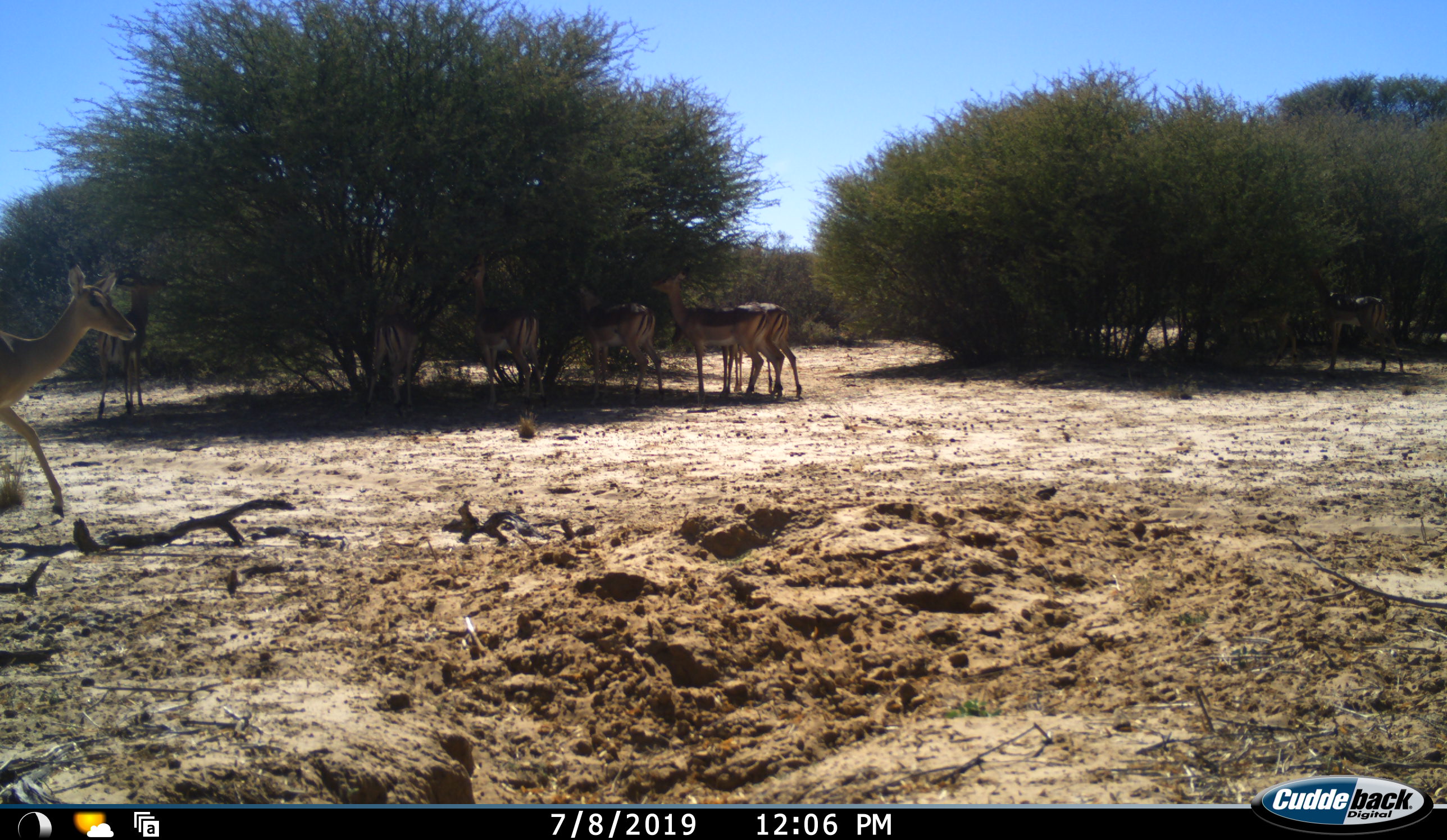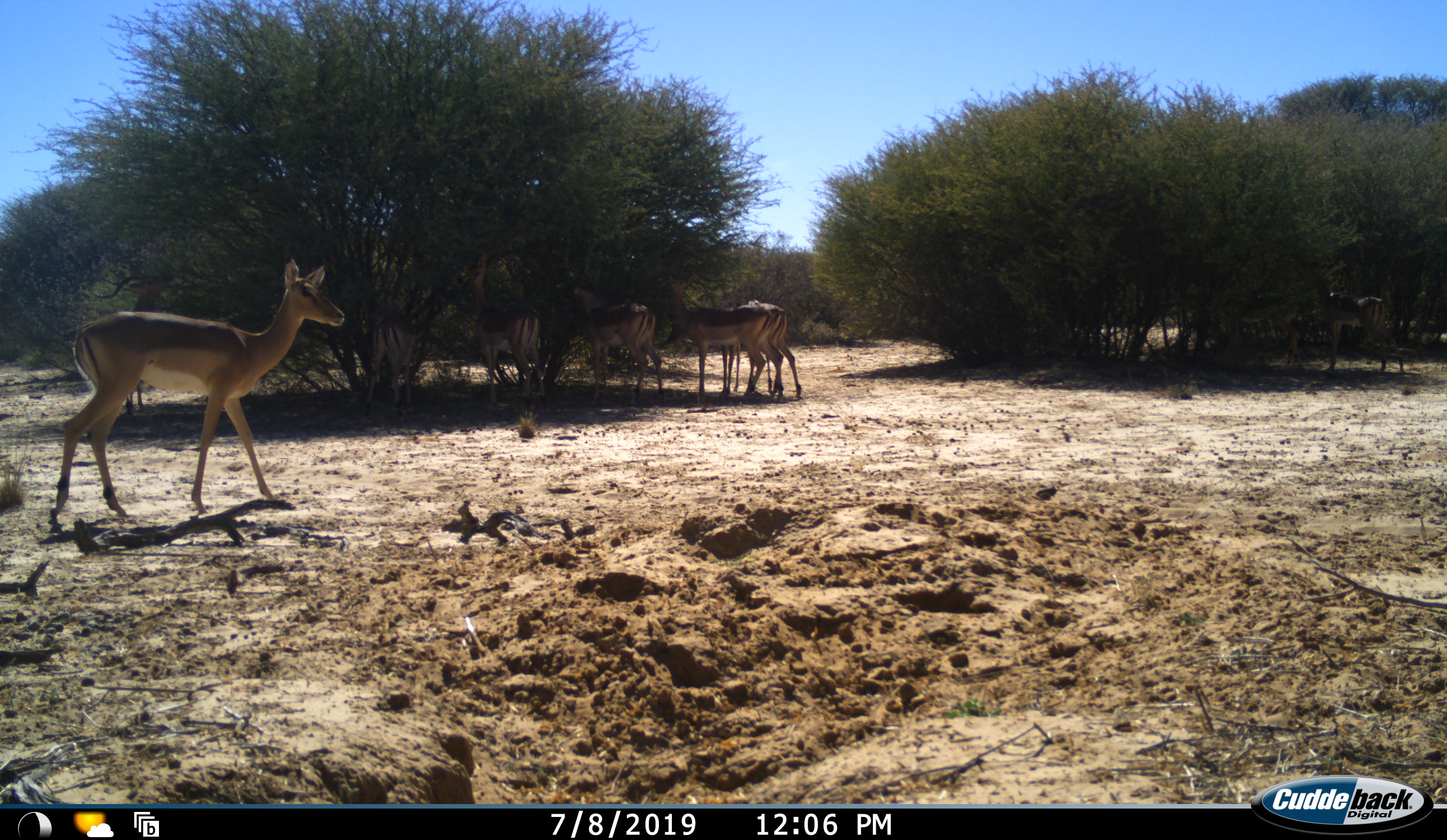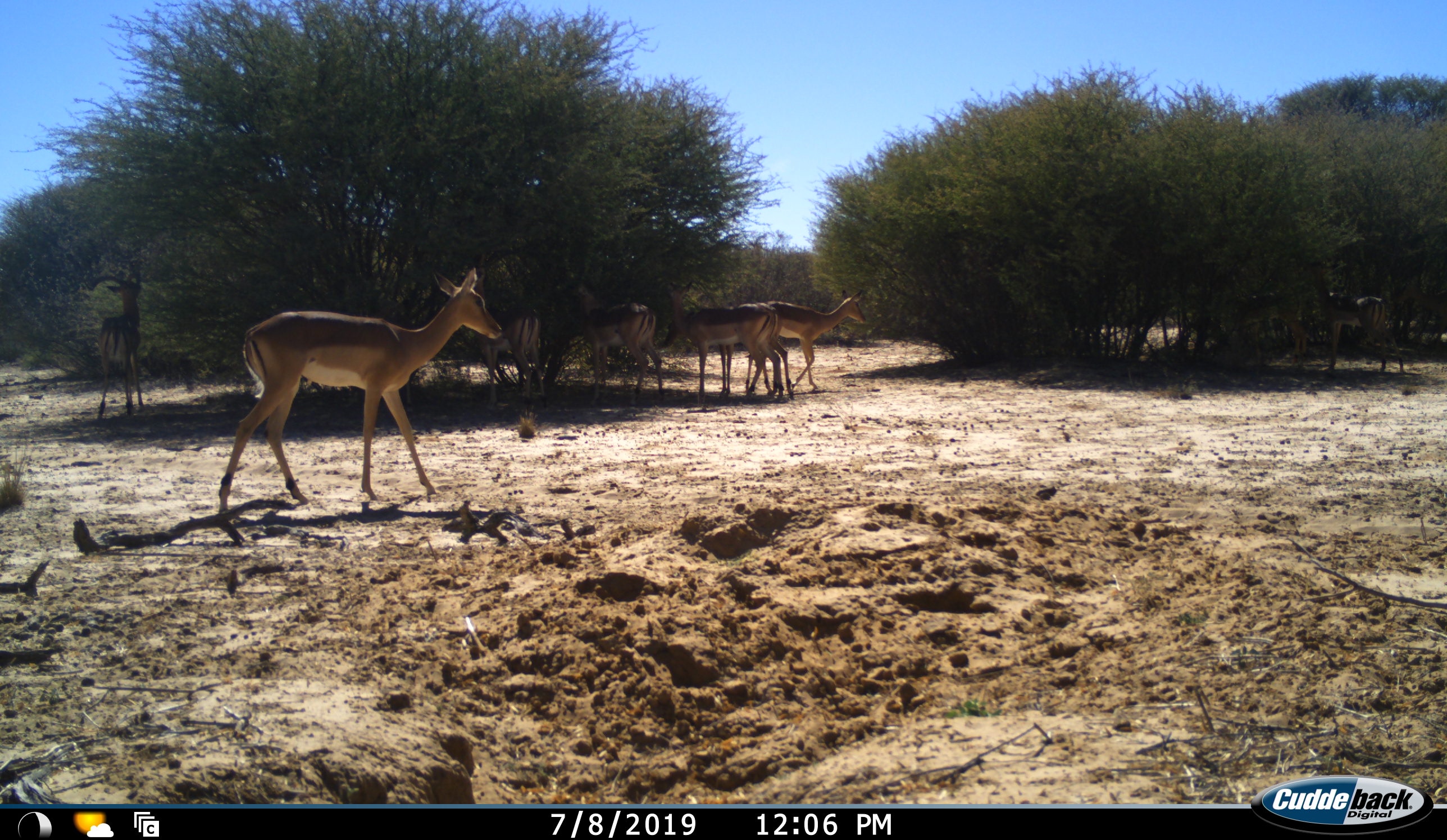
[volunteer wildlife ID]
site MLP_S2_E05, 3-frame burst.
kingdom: Animalia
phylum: Chordata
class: Mammalia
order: Artiodactyla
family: Bovidae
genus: Aepyceros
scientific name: Aepyceros melampus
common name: impala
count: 9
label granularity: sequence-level